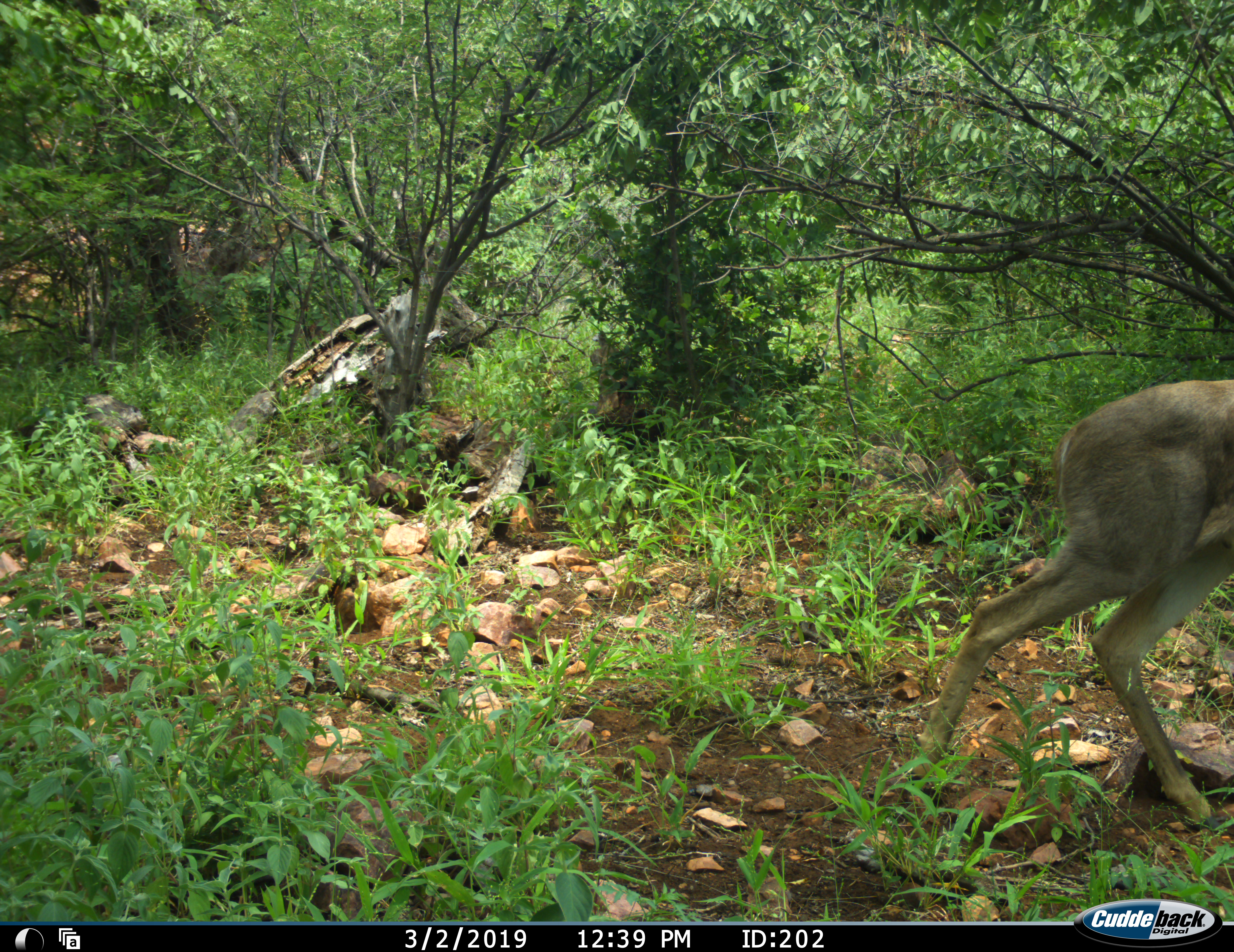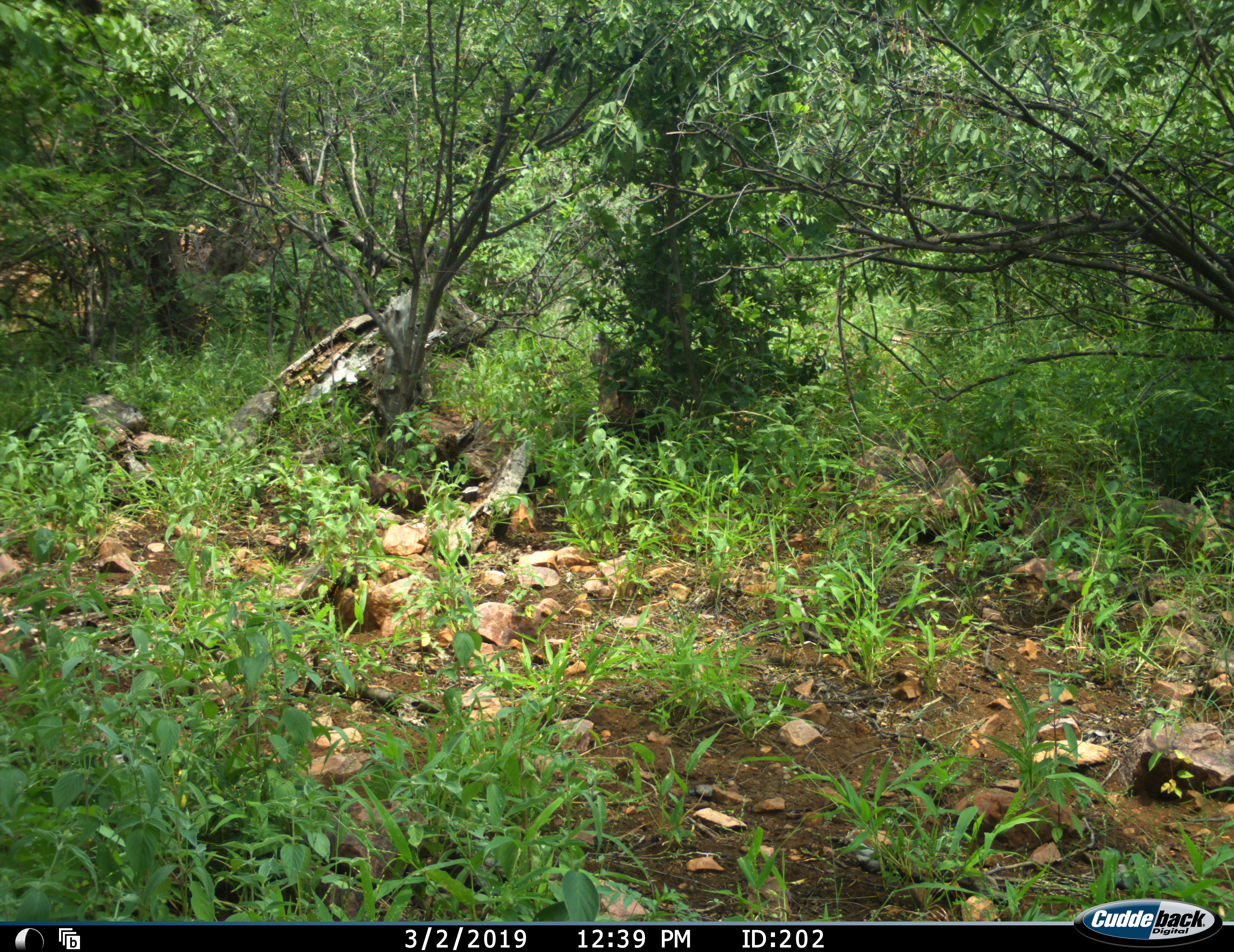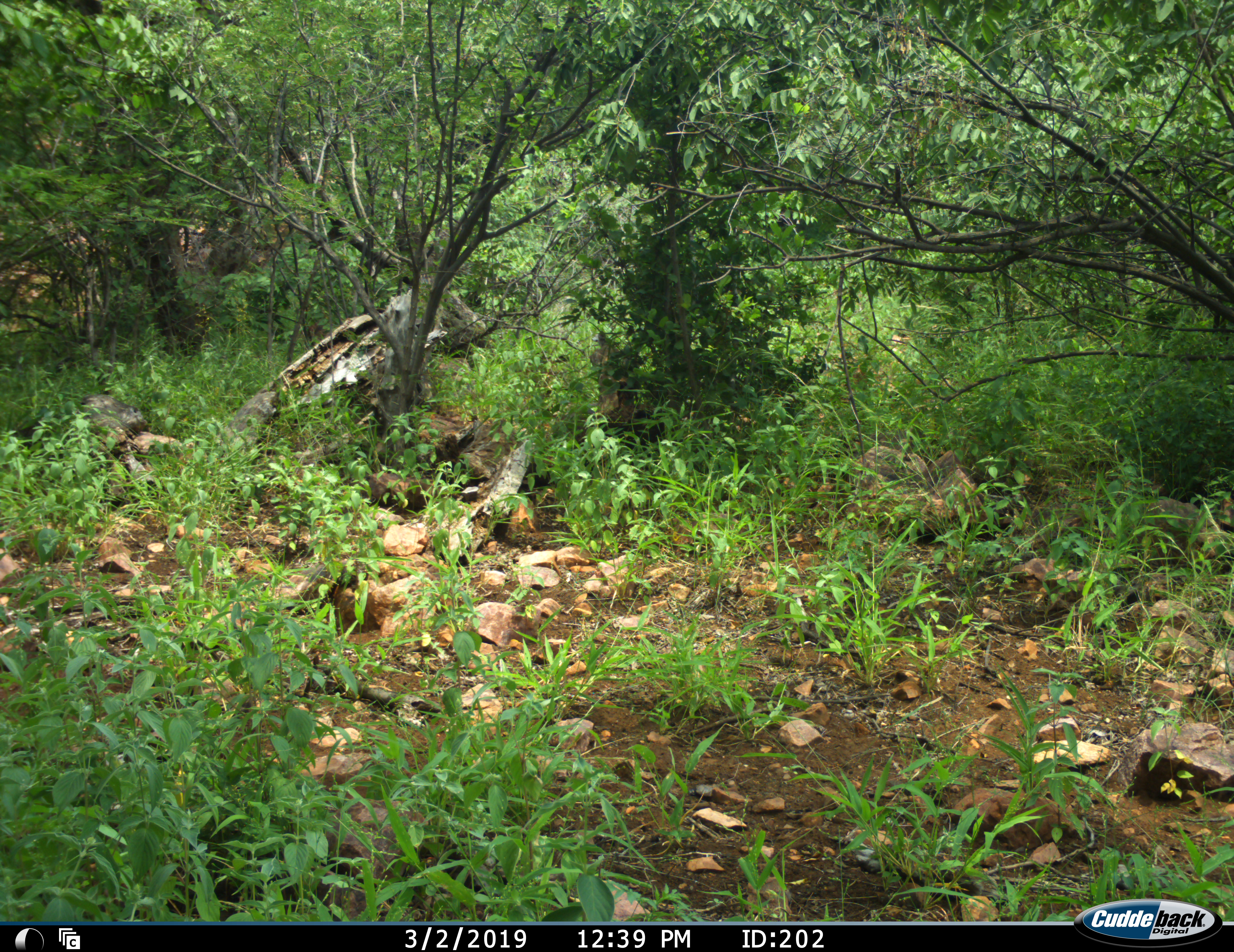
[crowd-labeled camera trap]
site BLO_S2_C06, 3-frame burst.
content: unidentified animal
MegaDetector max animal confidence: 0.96